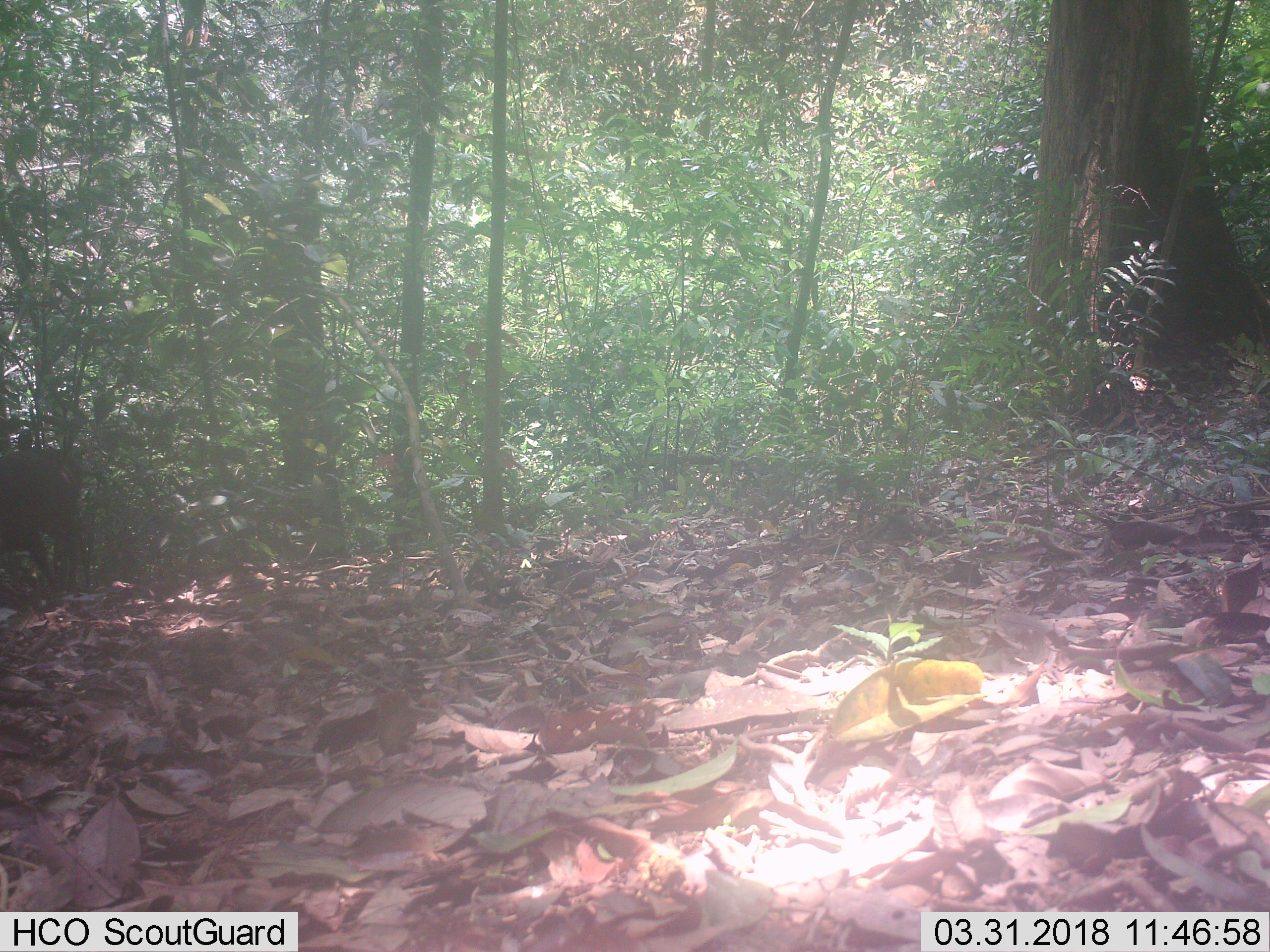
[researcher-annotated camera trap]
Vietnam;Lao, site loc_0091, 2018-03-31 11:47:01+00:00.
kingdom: Animalia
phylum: Chordata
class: Mammalia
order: Artiodactyla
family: Cervidae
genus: Muntiacus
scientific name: Muntiacus rooseveltorum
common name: roosevelt's muntjac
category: roosevelts muntjac group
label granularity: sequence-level